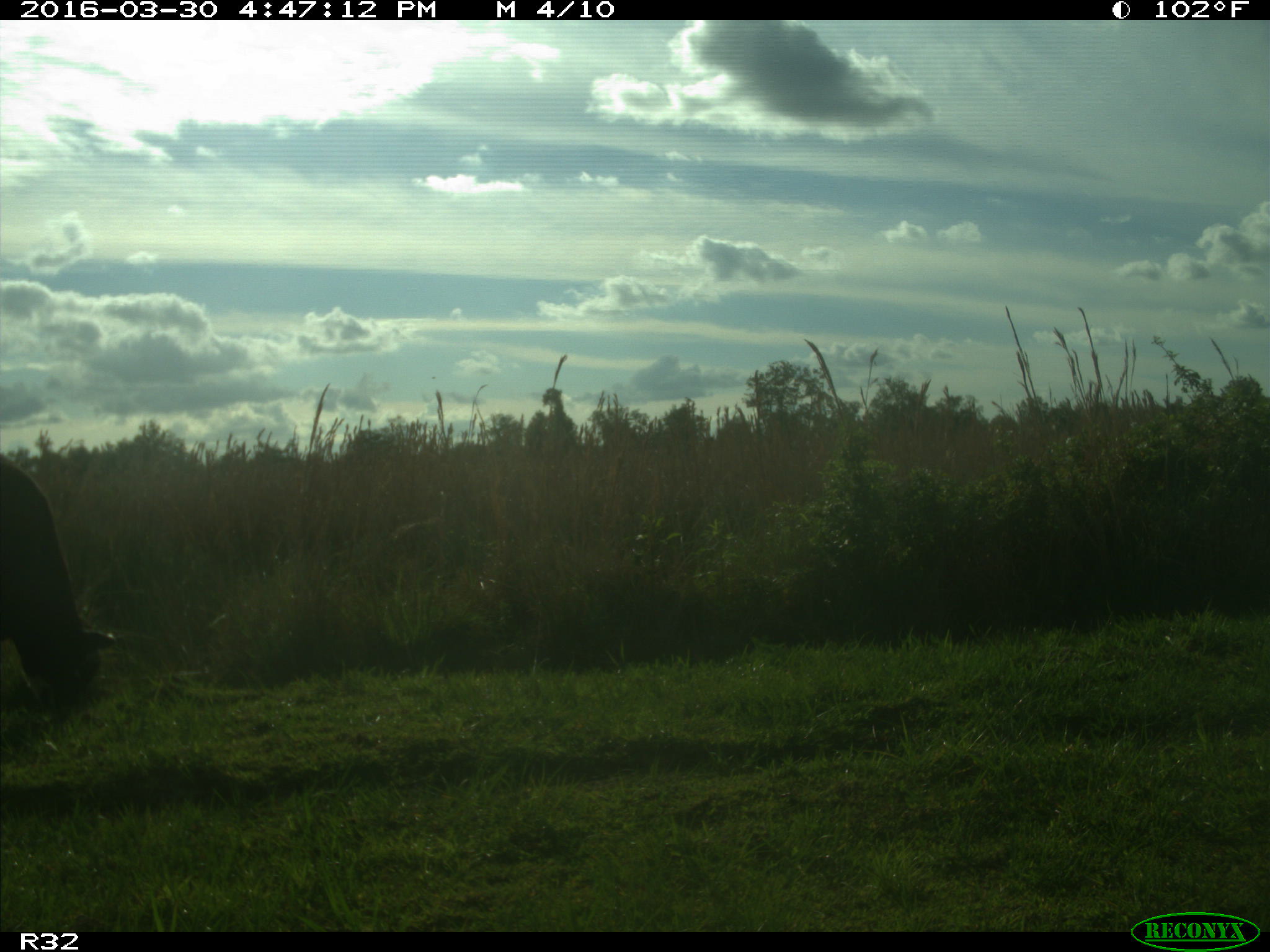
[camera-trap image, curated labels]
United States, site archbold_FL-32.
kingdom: Animalia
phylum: Chordata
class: Mammalia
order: Artiodactyla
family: Bovidae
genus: Bos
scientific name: Bos taurus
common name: domestic cow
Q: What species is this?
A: Bos taurus (domestic cow).